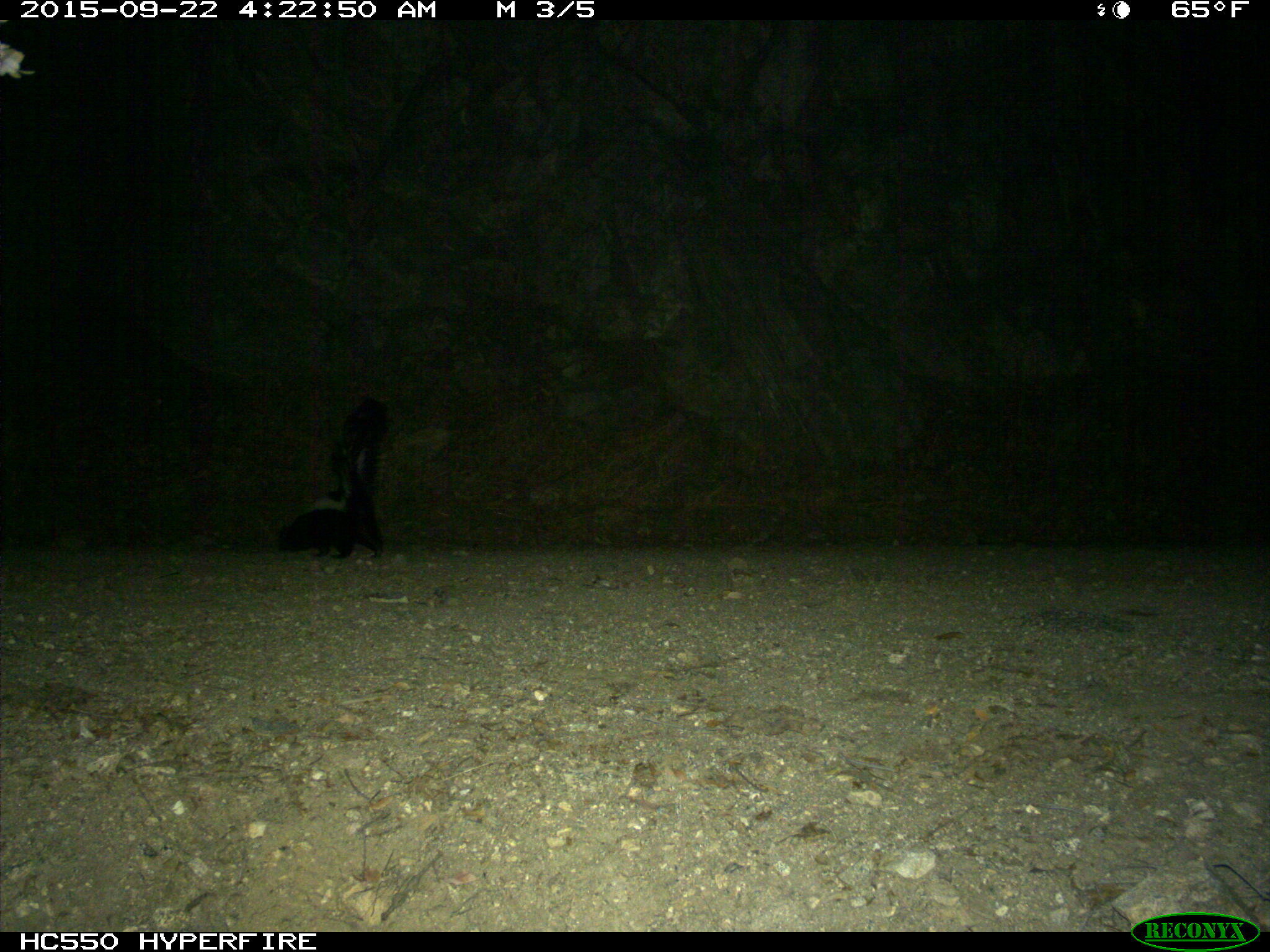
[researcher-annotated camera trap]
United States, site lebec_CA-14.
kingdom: Animalia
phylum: Chordata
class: Mammalia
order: Carnivora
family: Mephitidae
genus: Mephitis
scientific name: Mephitis mephitis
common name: striped skunk